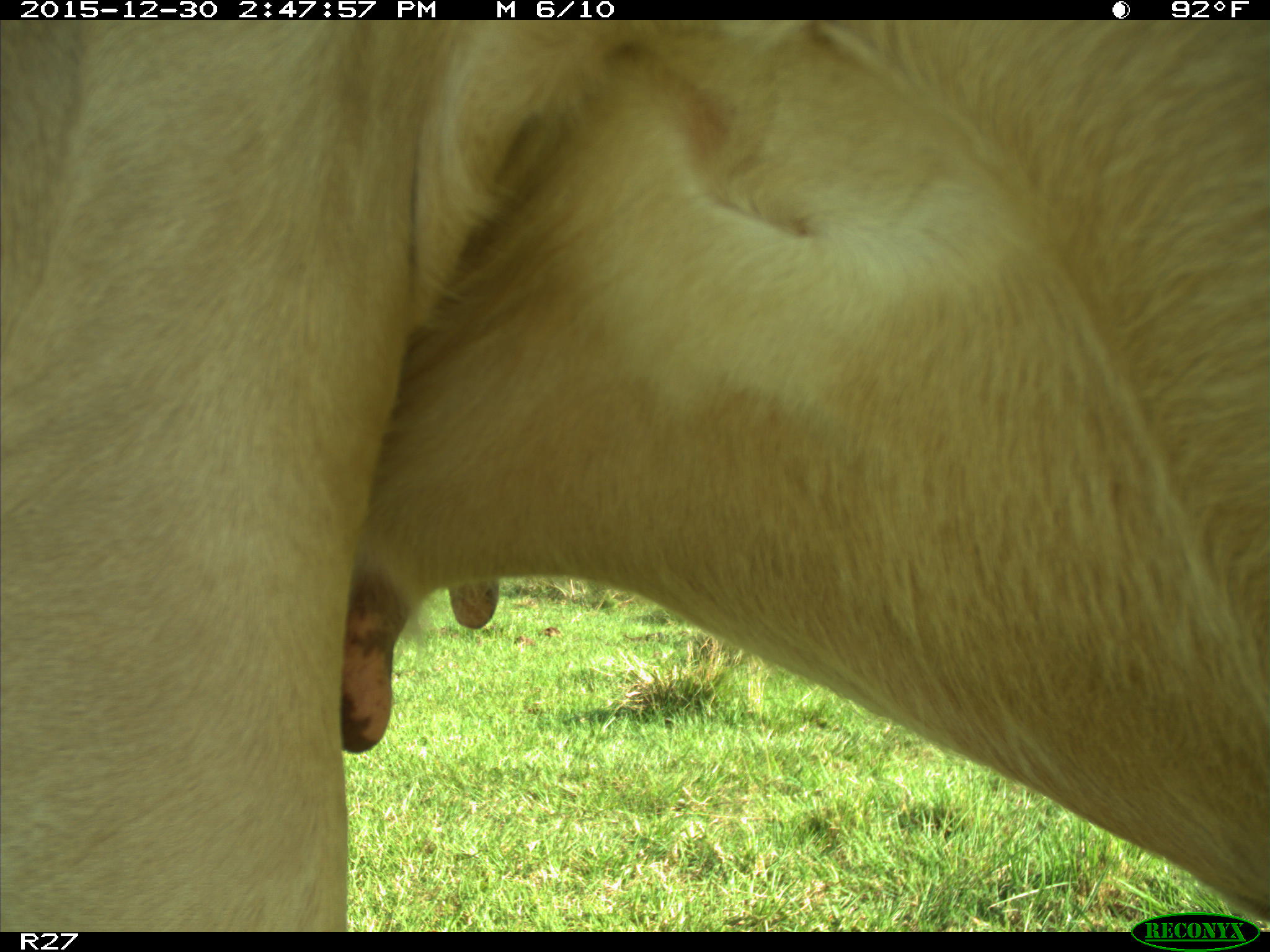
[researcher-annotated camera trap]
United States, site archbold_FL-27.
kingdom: Animalia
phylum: Chordata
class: Mammalia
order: Artiodactyla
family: Bovidae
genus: Bos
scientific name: Bos taurus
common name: domestic cow